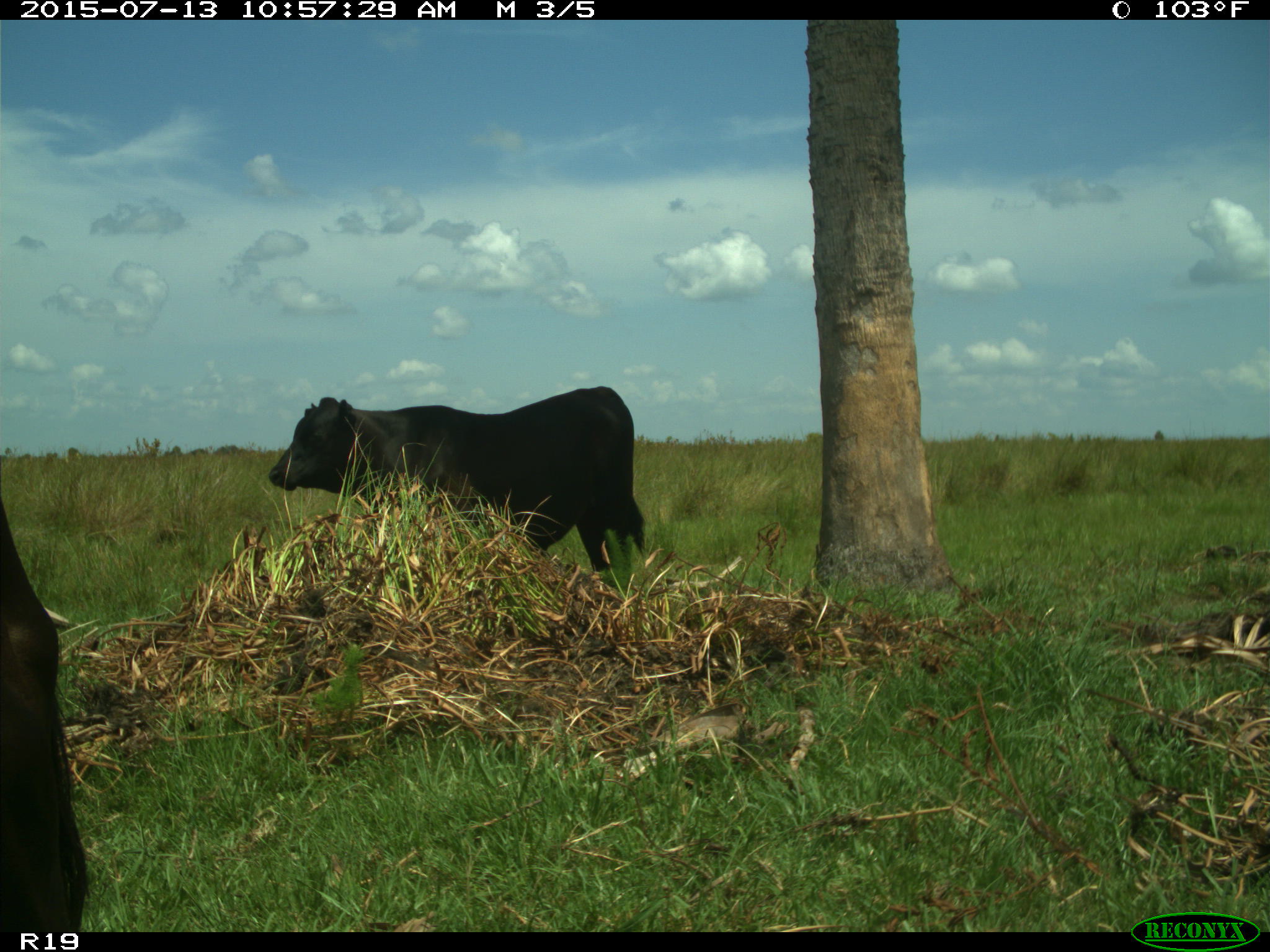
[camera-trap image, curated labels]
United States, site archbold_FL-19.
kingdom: Animalia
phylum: Chordata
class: Mammalia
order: Artiodactyla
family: Bovidae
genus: Bos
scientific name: Bos taurus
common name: domestic cow